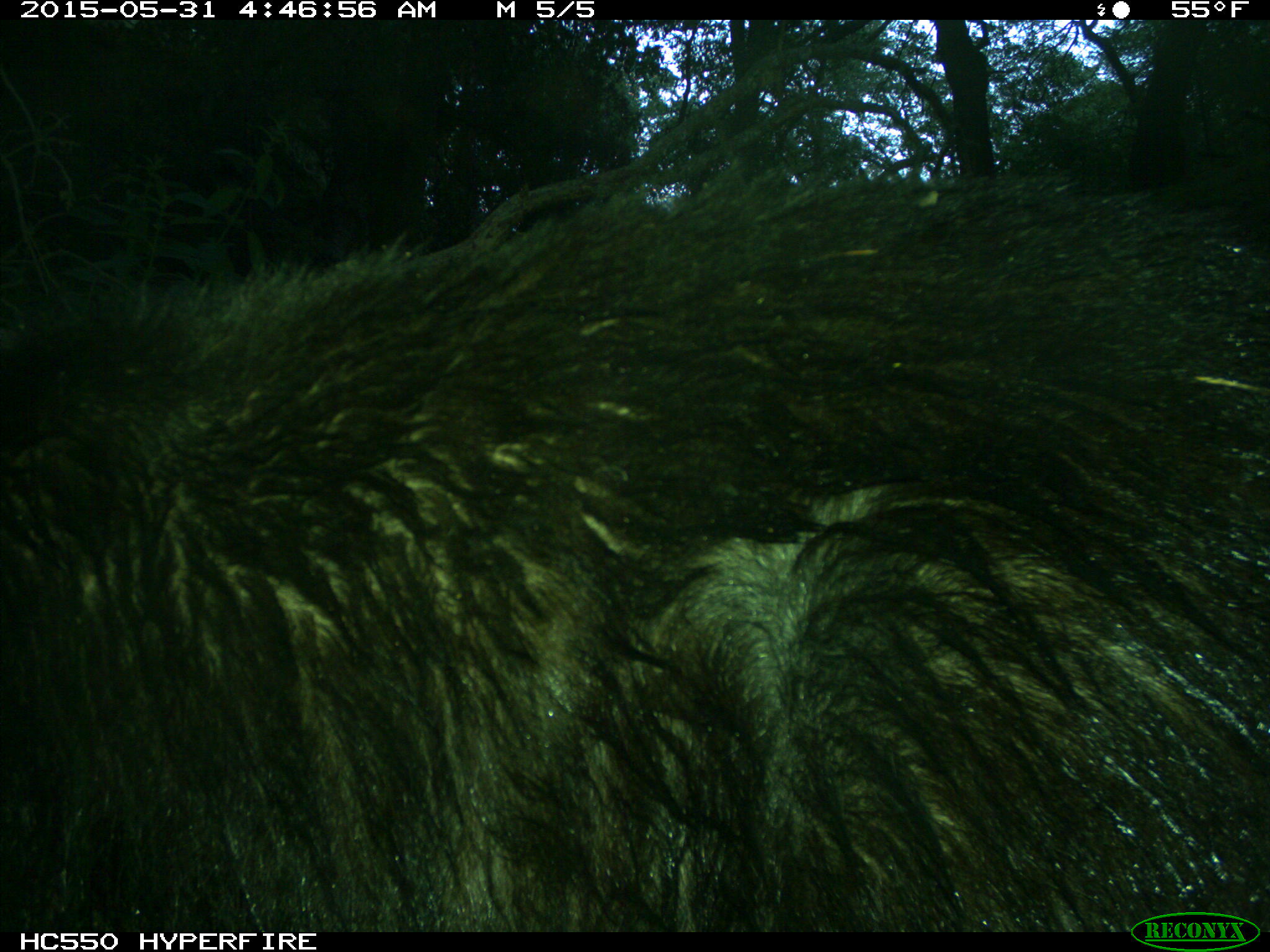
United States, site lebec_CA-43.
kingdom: Animalia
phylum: Chordata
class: Mammalia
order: Carnivora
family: Ursidae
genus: Ursus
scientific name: Ursus americanus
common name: american black bear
Ursus americanus (american black bear).